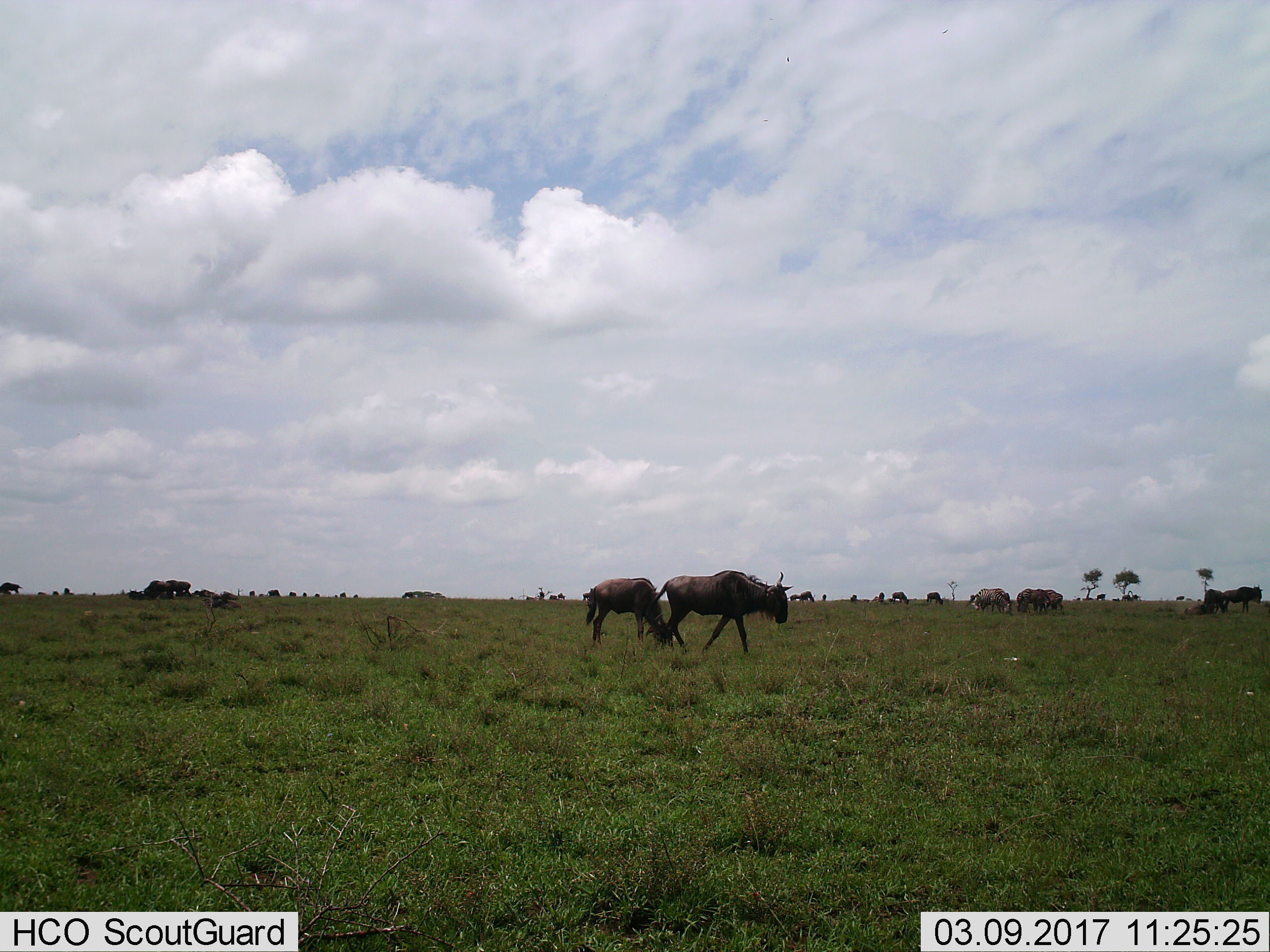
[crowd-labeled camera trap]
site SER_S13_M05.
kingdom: Animalia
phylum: Chordata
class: Mammalia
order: Artiodactyla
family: Bovidae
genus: Connochaetes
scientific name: Connochaetes taurinus taurinus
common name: blue wildebeest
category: wildebeestblue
Wildebeestblue (blue wildebeest) (Connochaetes taurinus taurinus), count 11-50. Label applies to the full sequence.